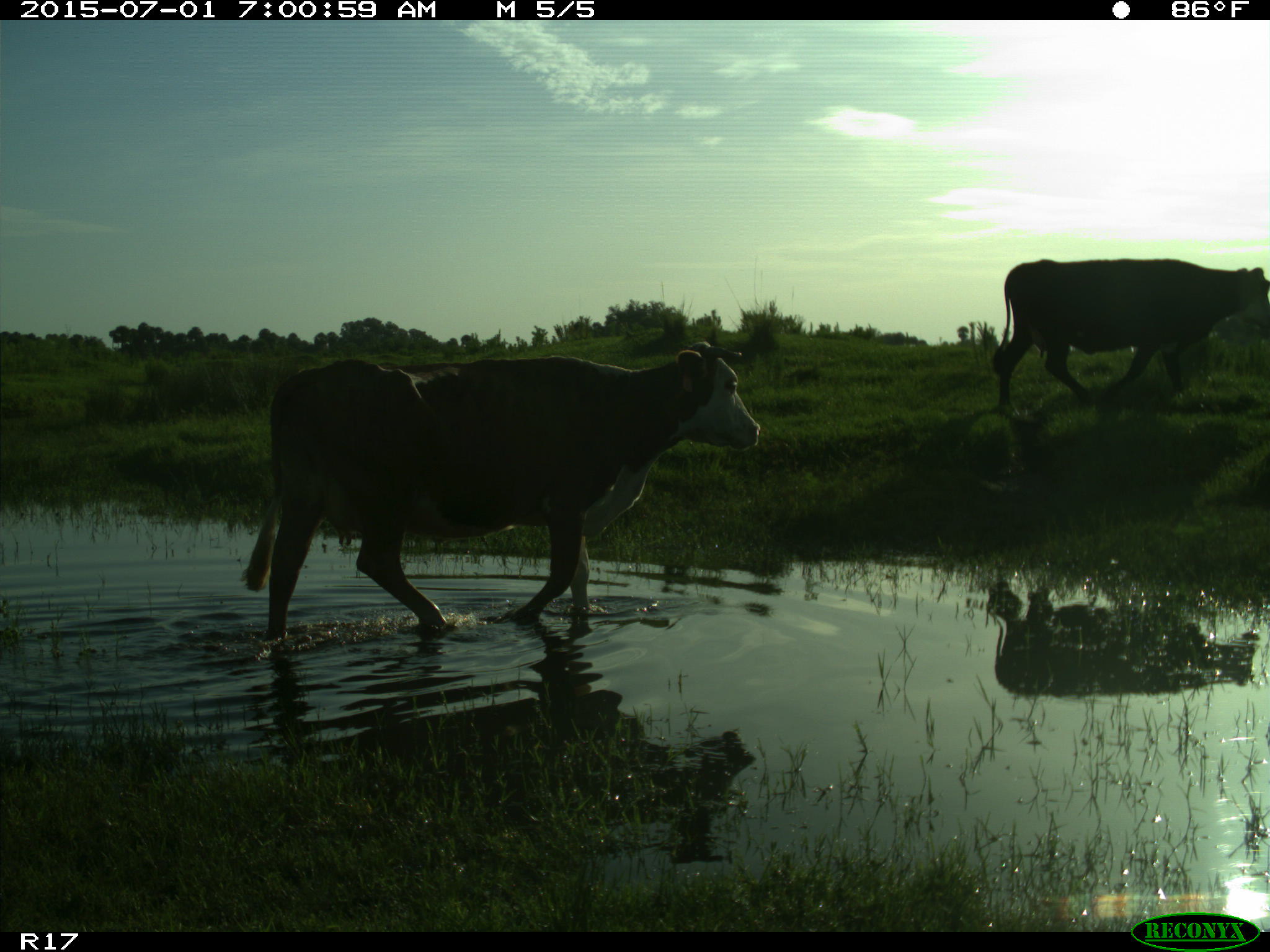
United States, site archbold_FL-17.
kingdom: Animalia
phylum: Chordata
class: Mammalia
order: Artiodactyla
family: Bovidae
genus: Bos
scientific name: Bos taurus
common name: domestic cow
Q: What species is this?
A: Bos taurus (domestic cow).